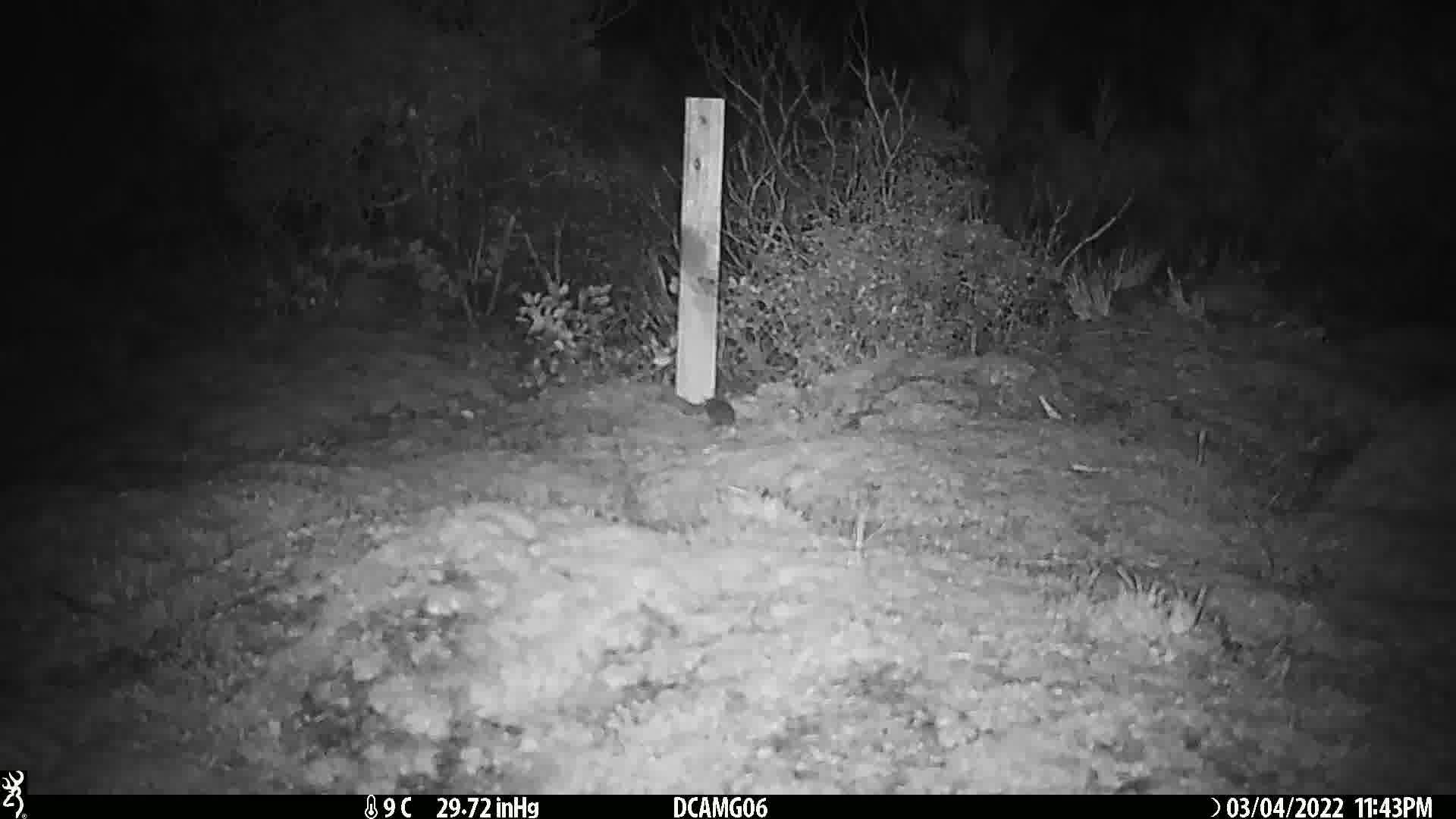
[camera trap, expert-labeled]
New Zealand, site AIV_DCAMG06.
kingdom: Animalia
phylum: Chordata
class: Mammalia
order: Rodentia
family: Muridae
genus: Mus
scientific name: Mus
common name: mouse